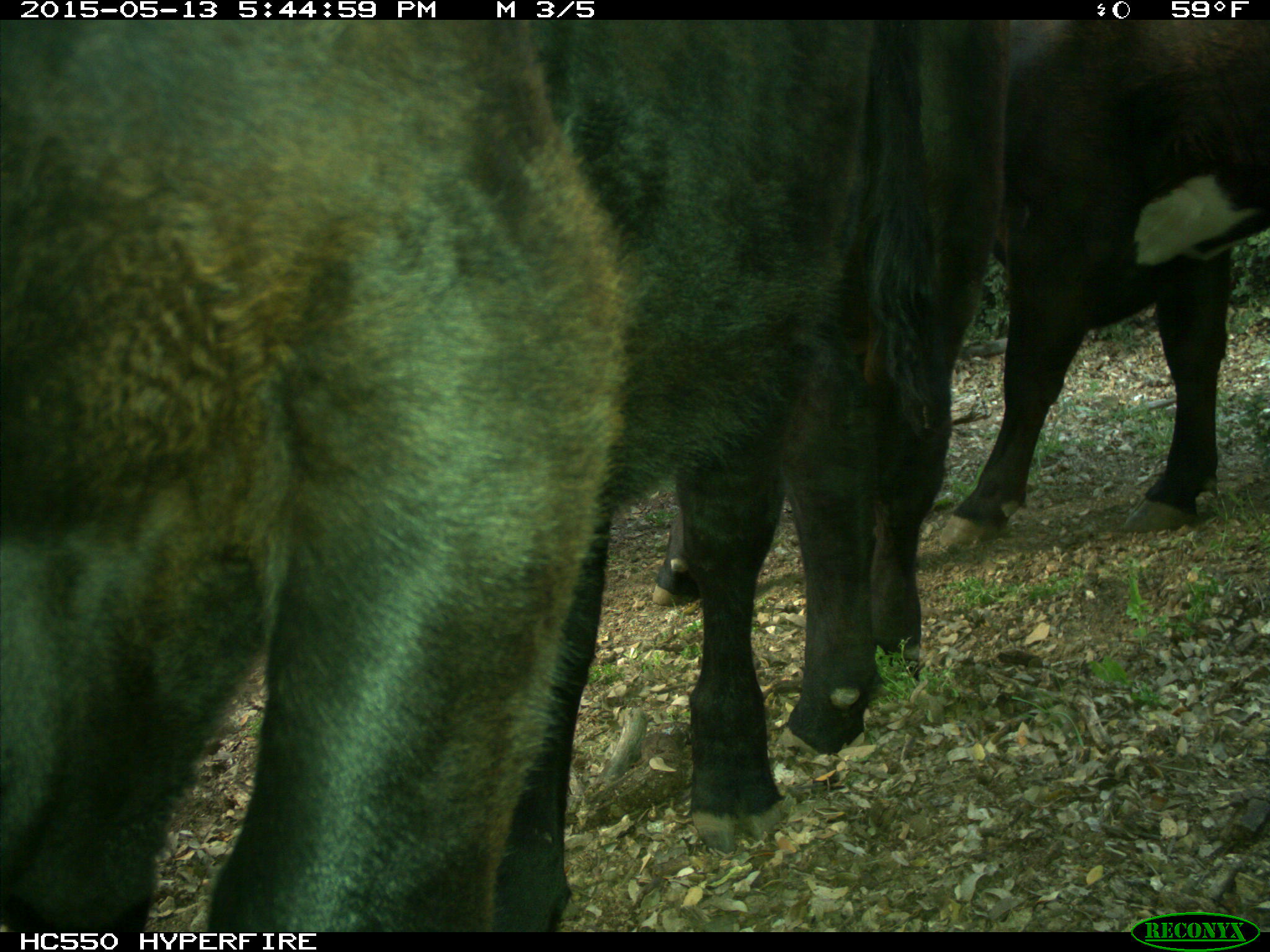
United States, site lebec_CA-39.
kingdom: Animalia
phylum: Chordata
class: Mammalia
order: Artiodactyla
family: Bovidae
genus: Bos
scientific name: Bos taurus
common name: domestic cow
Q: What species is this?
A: Bos taurus (domestic cow).